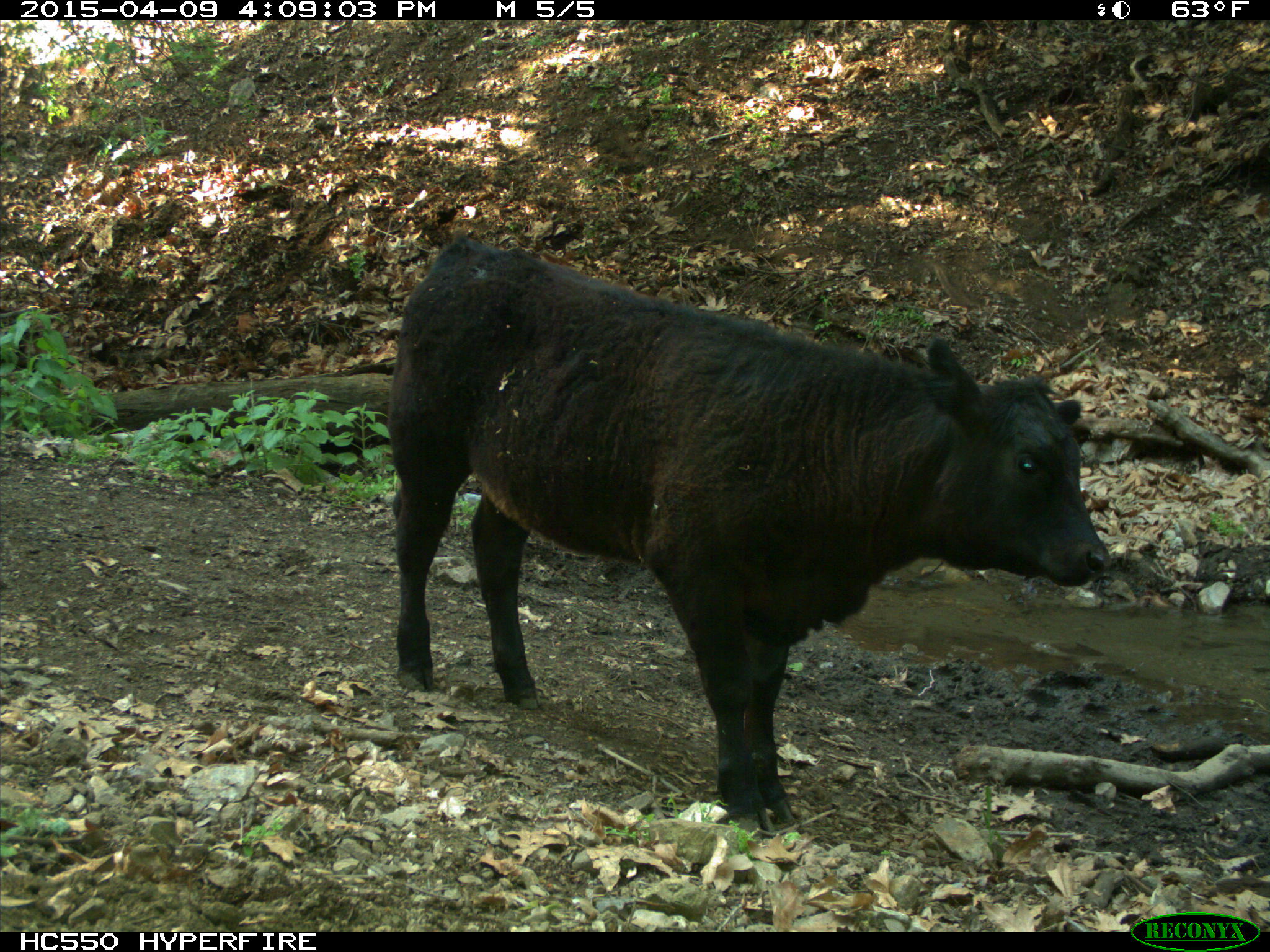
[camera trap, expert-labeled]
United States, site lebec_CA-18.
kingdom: Animalia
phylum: Chordata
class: Mammalia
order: Artiodactyla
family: Bovidae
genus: Bos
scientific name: Bos taurus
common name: domestic cow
Bos taurus (domestic cow).